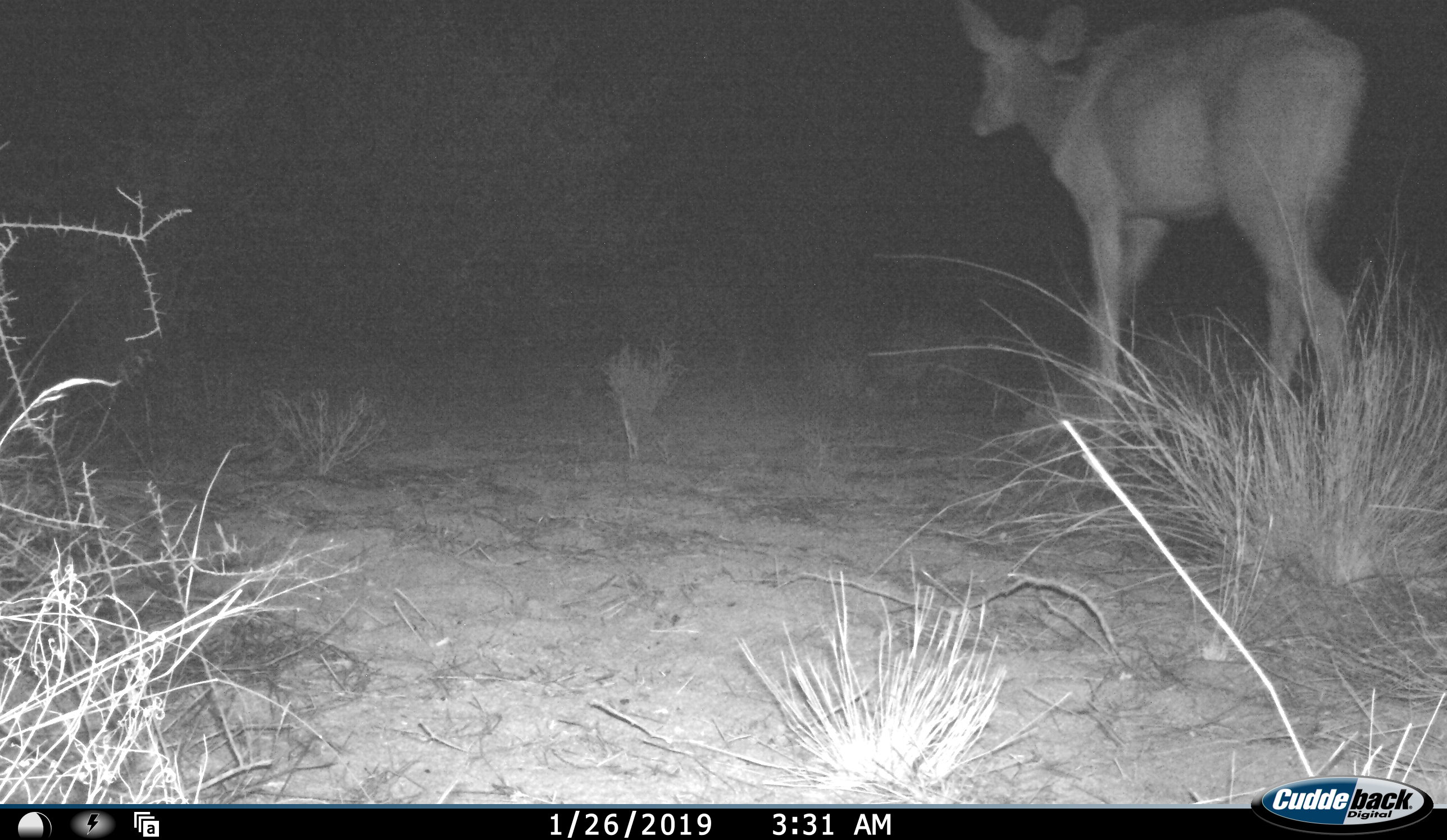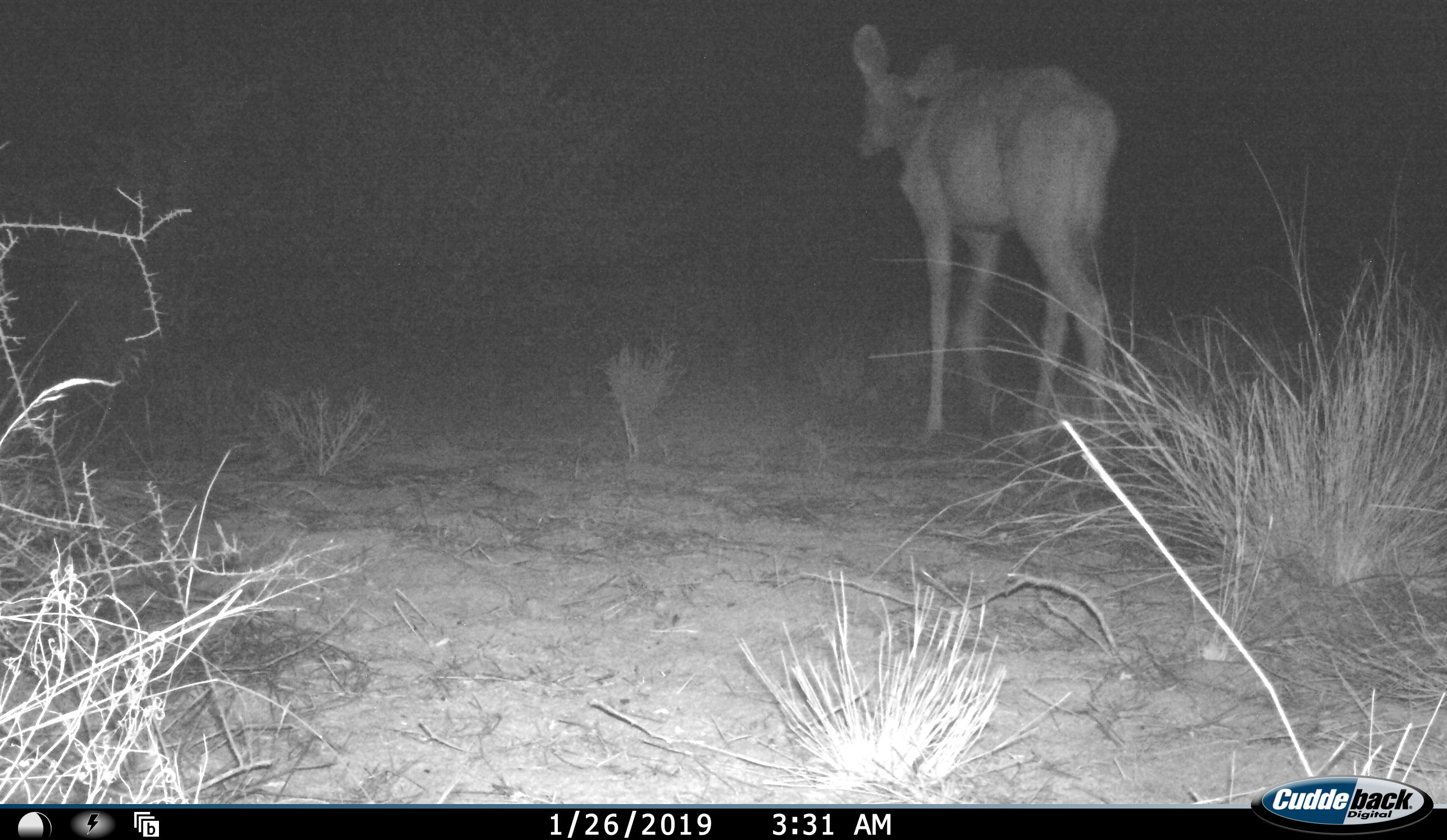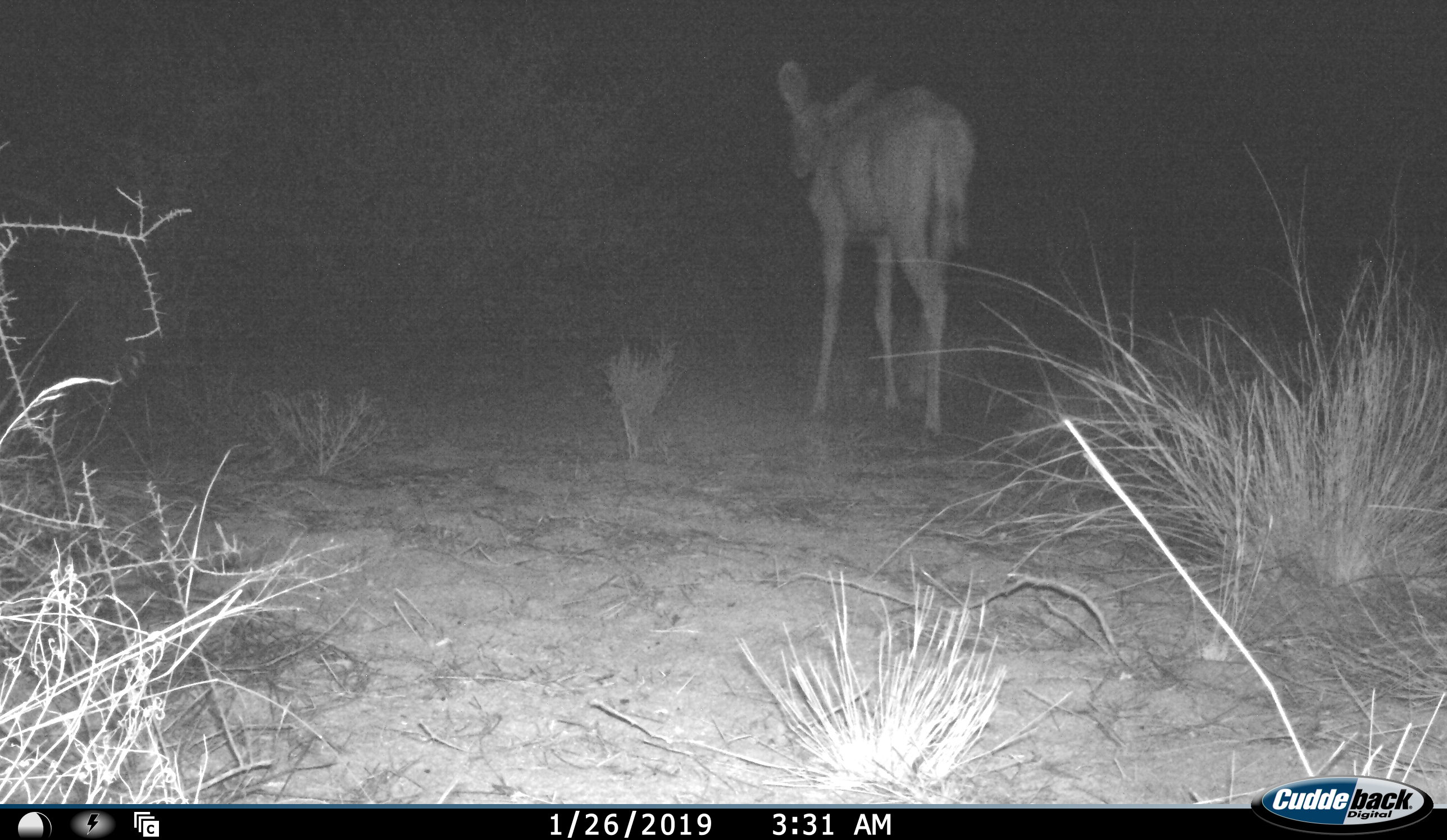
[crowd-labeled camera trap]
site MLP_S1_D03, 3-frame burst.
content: unidentified animal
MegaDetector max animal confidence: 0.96